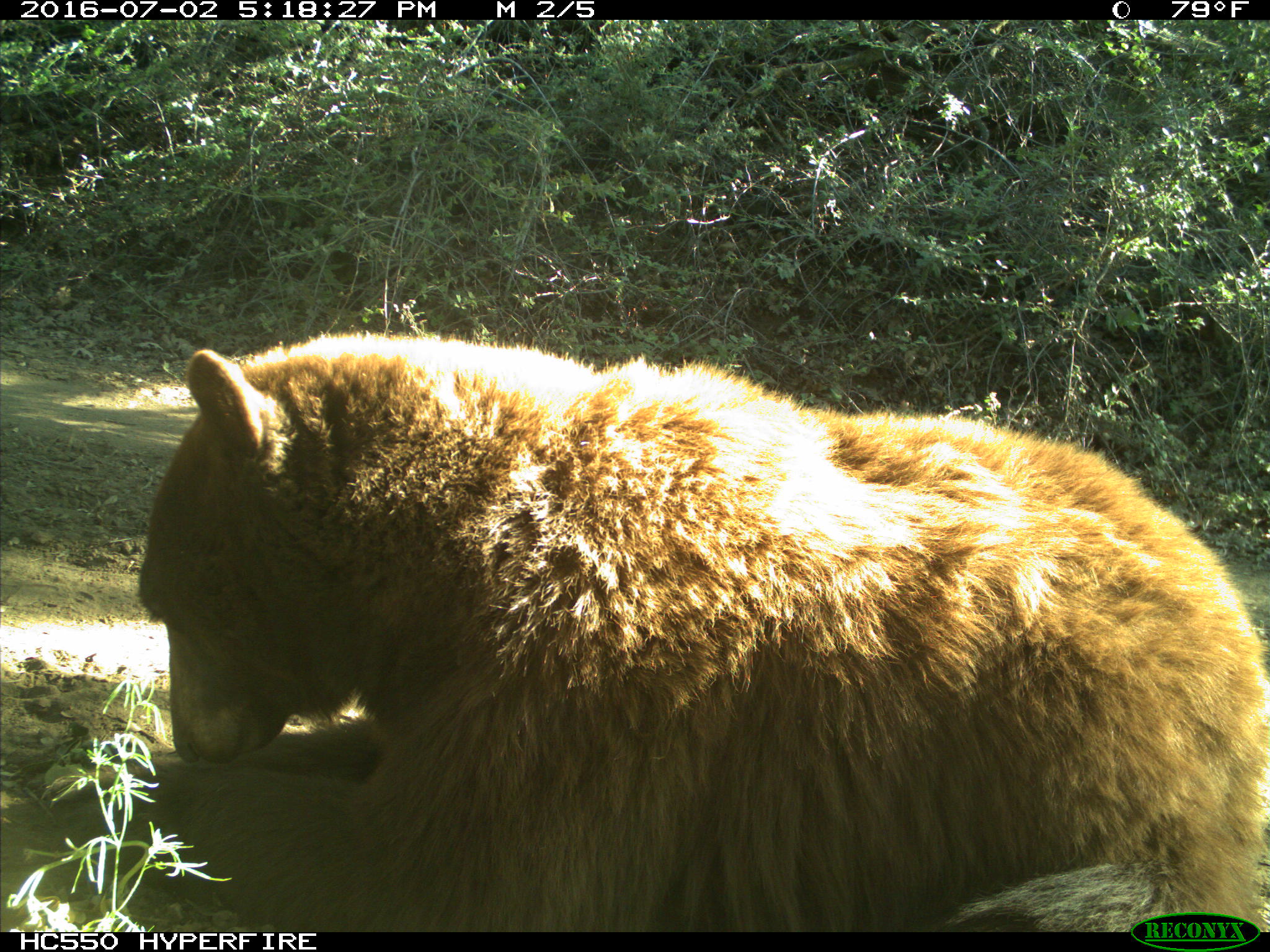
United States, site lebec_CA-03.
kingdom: Animalia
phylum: Chordata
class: Mammalia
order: Carnivora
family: Ursidae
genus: Ursus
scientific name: Ursus americanus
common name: american black bear